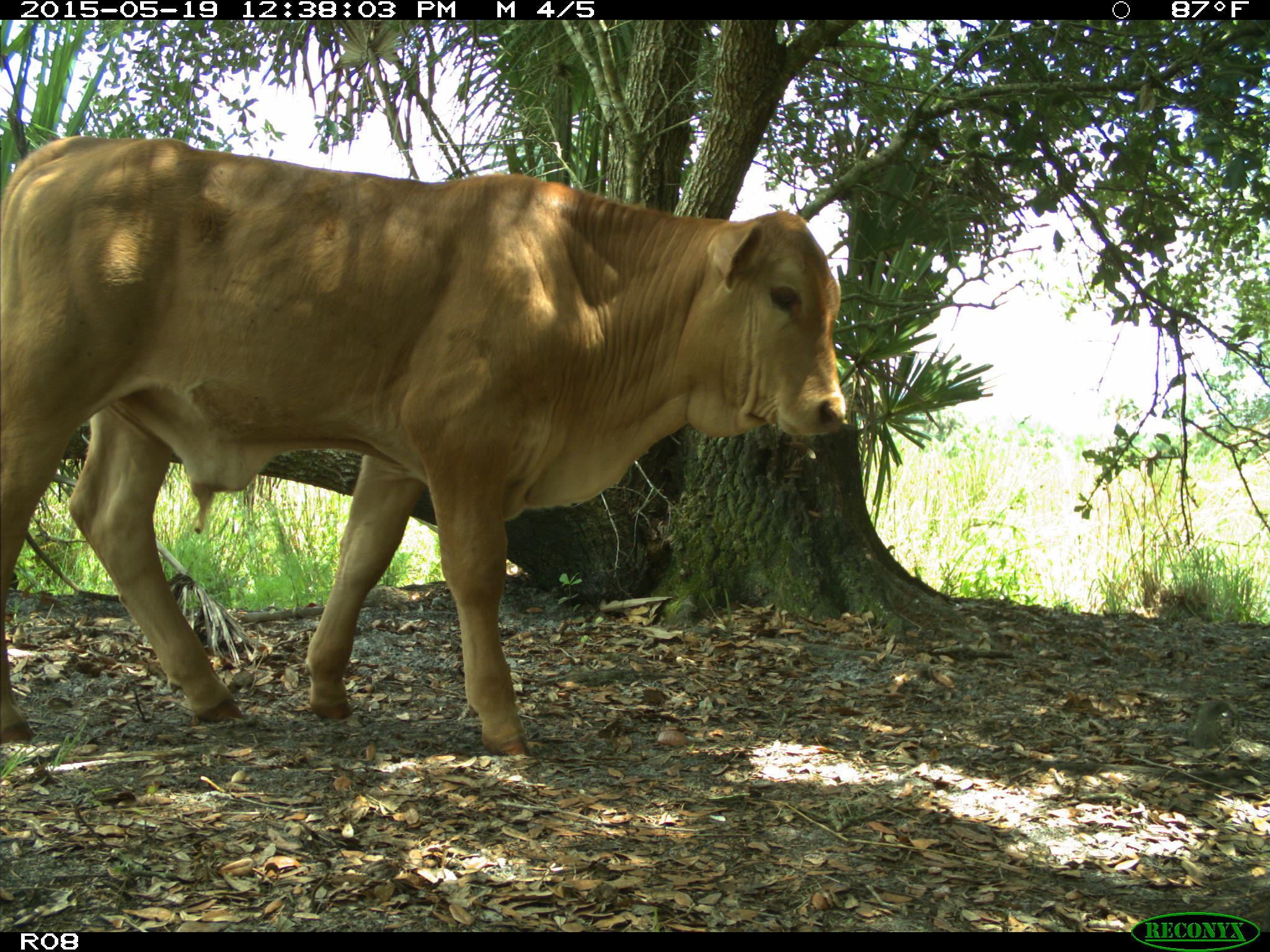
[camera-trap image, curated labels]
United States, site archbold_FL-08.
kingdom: Animalia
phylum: Chordata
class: Mammalia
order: Artiodactyla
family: Bovidae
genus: Bos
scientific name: Bos taurus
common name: domestic cow